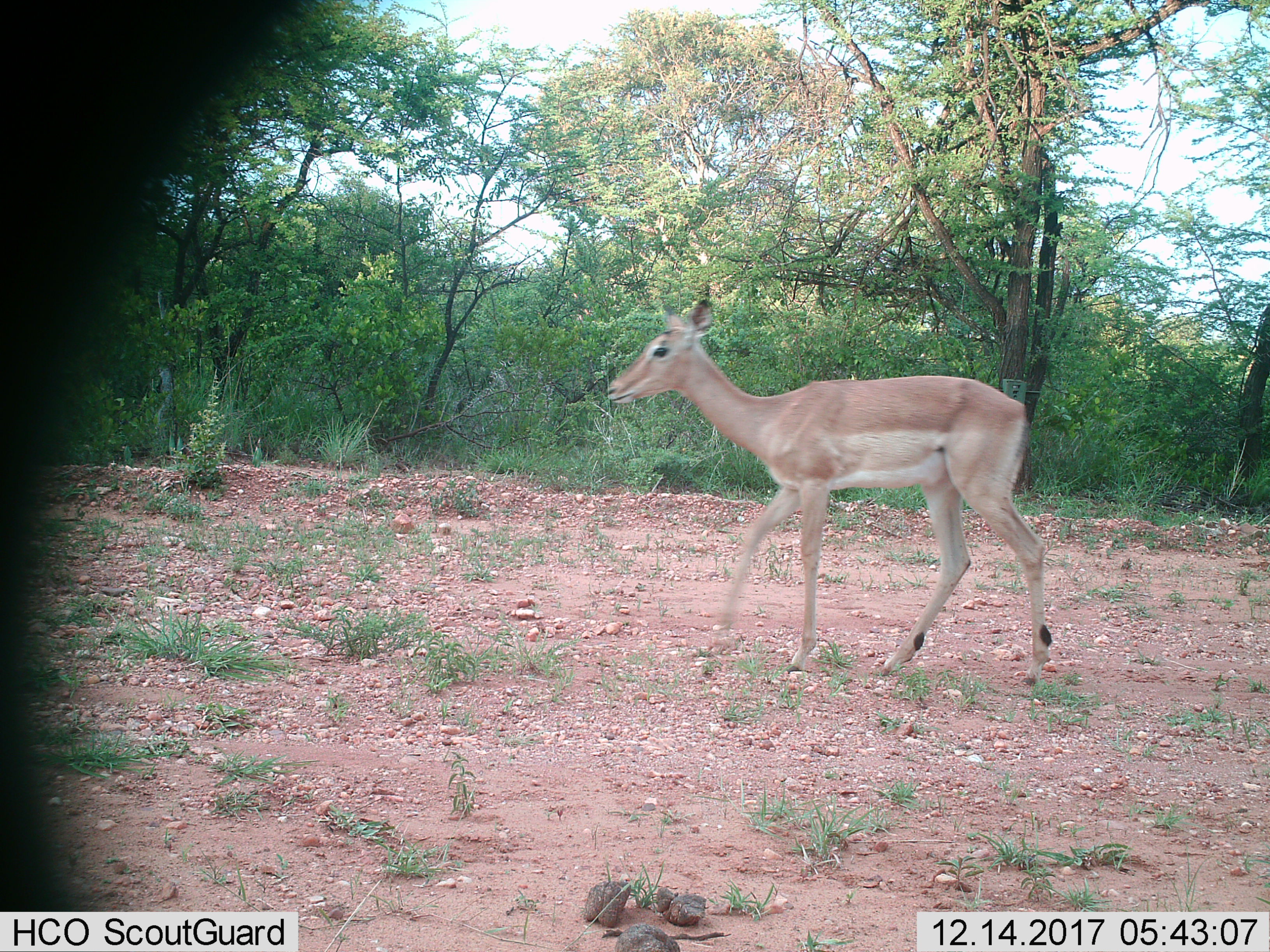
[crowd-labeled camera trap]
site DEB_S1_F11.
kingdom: Animalia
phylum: Chordata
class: Mammalia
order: Artiodactyla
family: Bovidae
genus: Aepyceros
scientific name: Aepyceros melampus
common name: impala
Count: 1.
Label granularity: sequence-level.